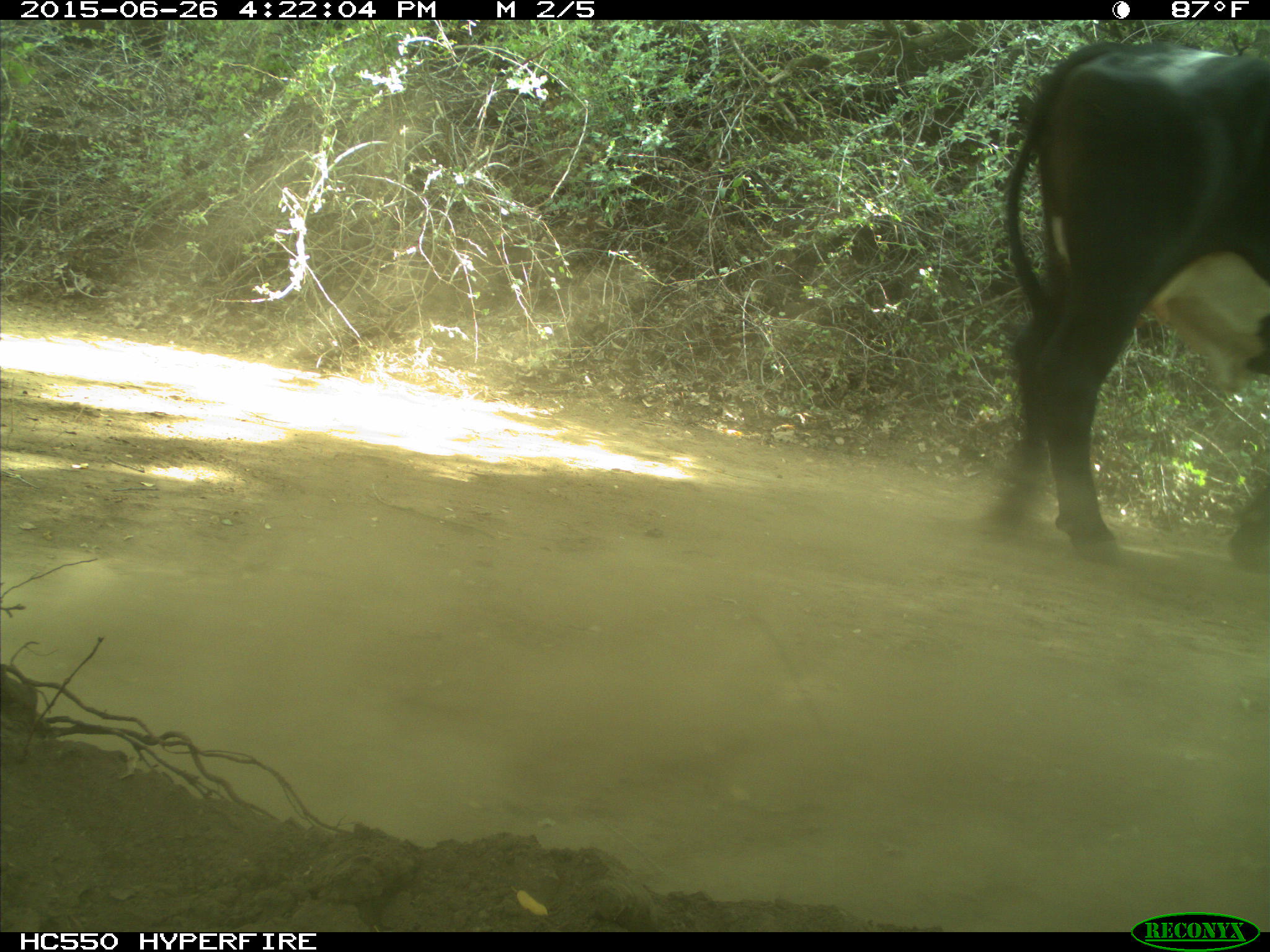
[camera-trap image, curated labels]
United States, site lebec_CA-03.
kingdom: Animalia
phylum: Chordata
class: Mammalia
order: Artiodactyla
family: Bovidae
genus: Bos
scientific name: Bos taurus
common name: domestic cow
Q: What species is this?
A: Bos taurus (domestic cow).